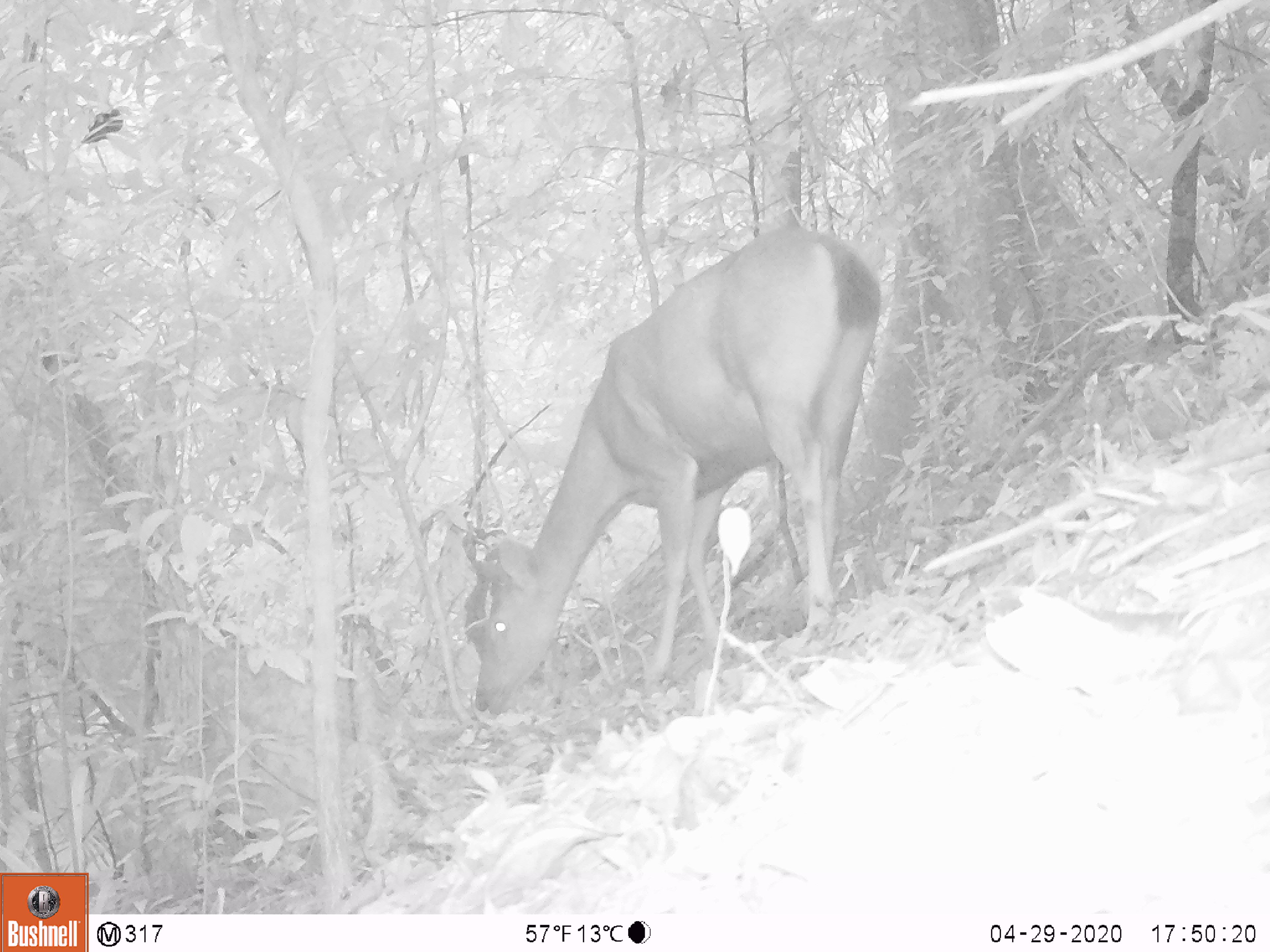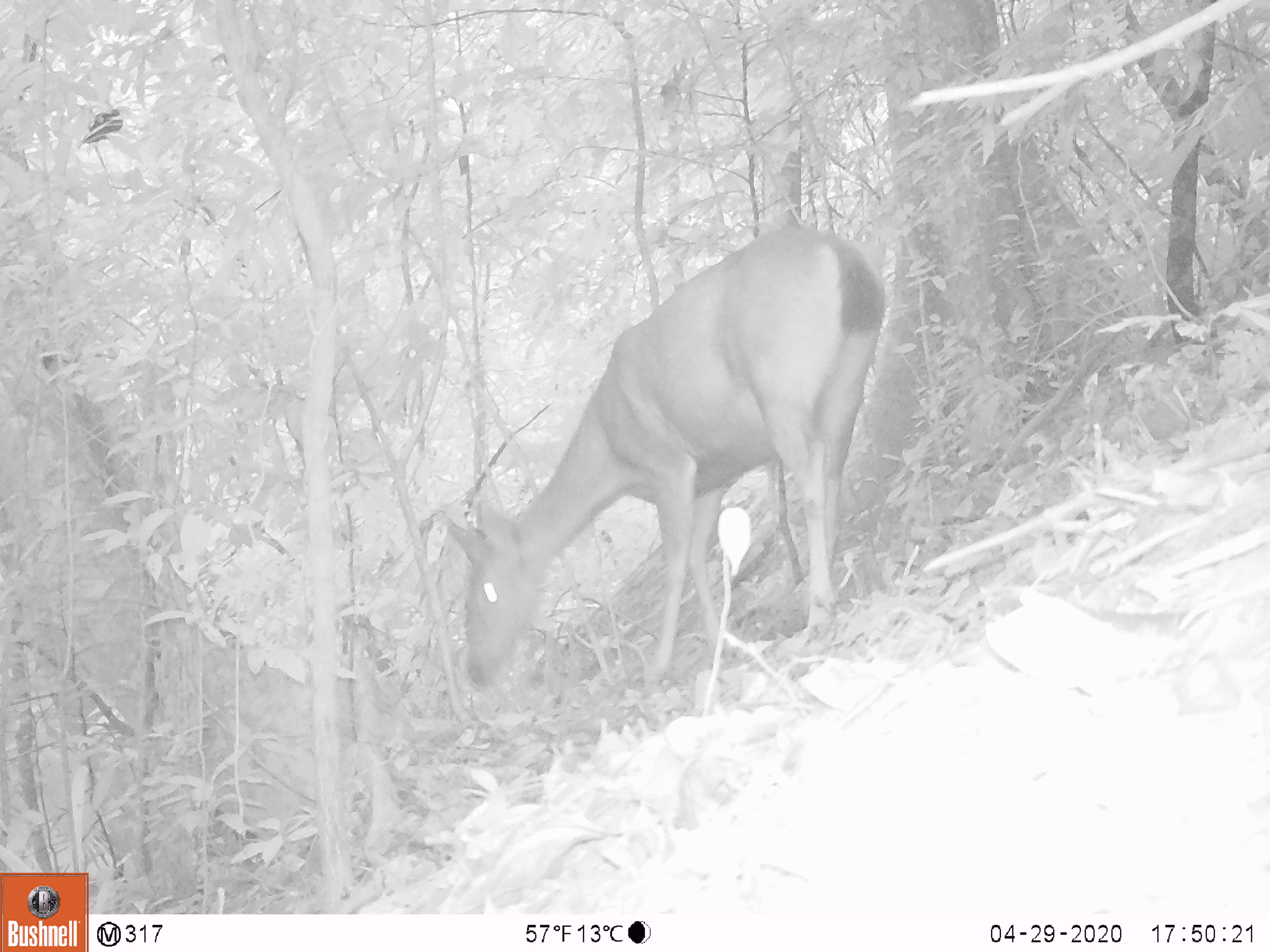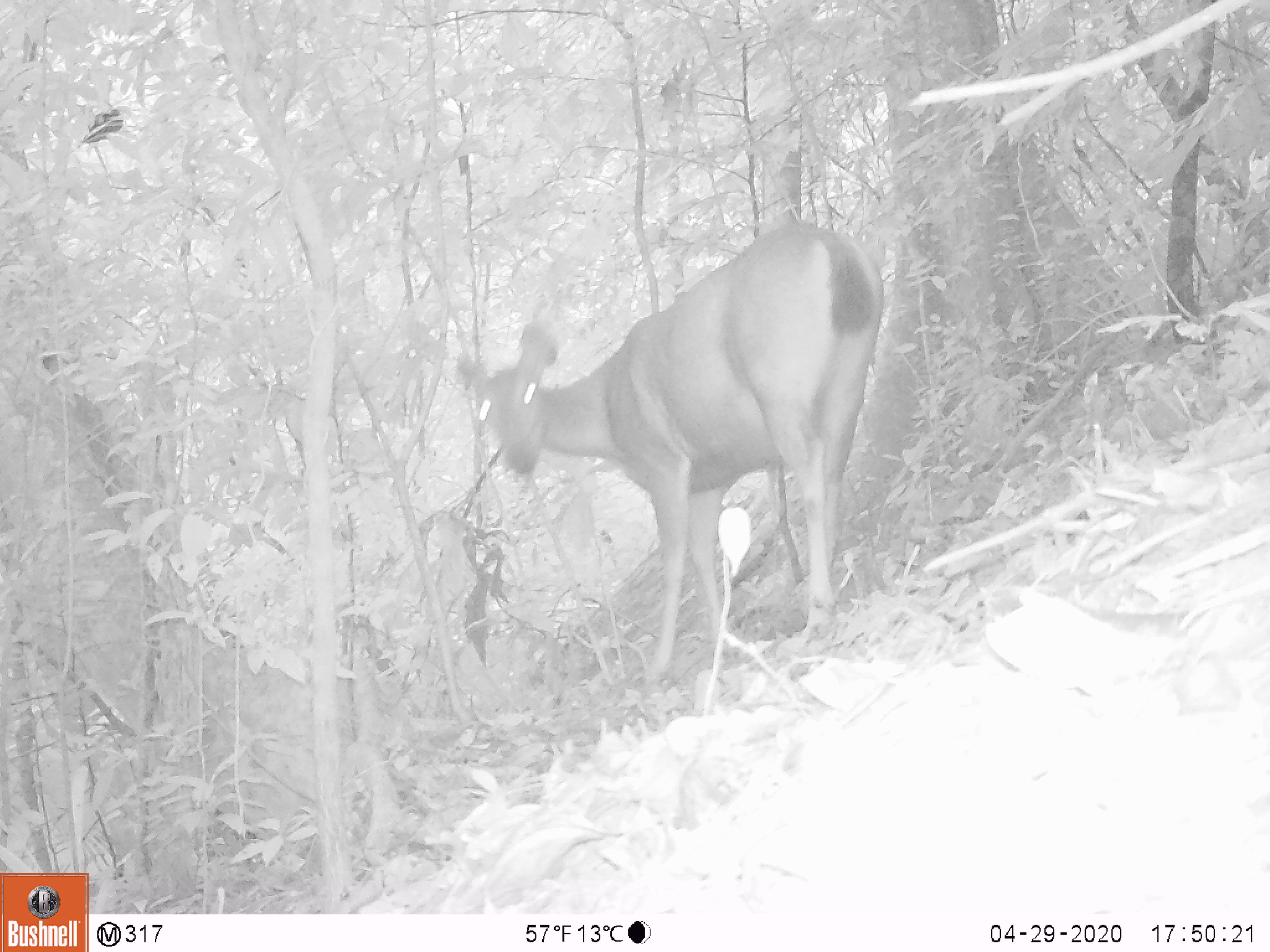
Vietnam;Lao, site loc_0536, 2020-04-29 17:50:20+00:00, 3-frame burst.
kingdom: Animalia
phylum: Chordata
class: Mammalia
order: Artiodactyla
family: Cervidae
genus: Rusa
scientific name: Rusa unicolor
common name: sambar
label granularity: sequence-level